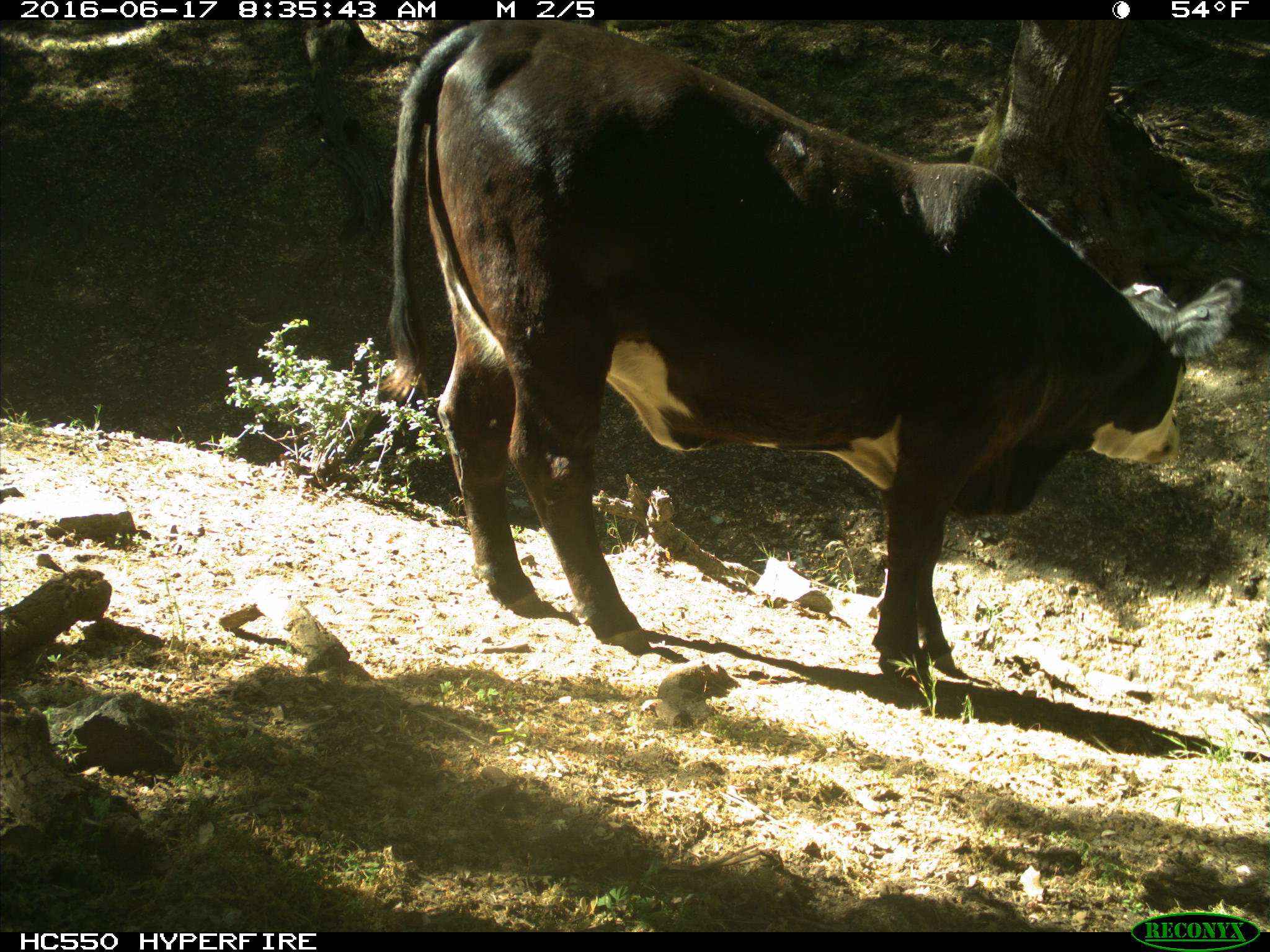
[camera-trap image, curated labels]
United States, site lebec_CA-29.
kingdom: Animalia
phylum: Chordata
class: Mammalia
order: Artiodactyla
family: Bovidae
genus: Bos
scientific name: Bos taurus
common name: domestic cow